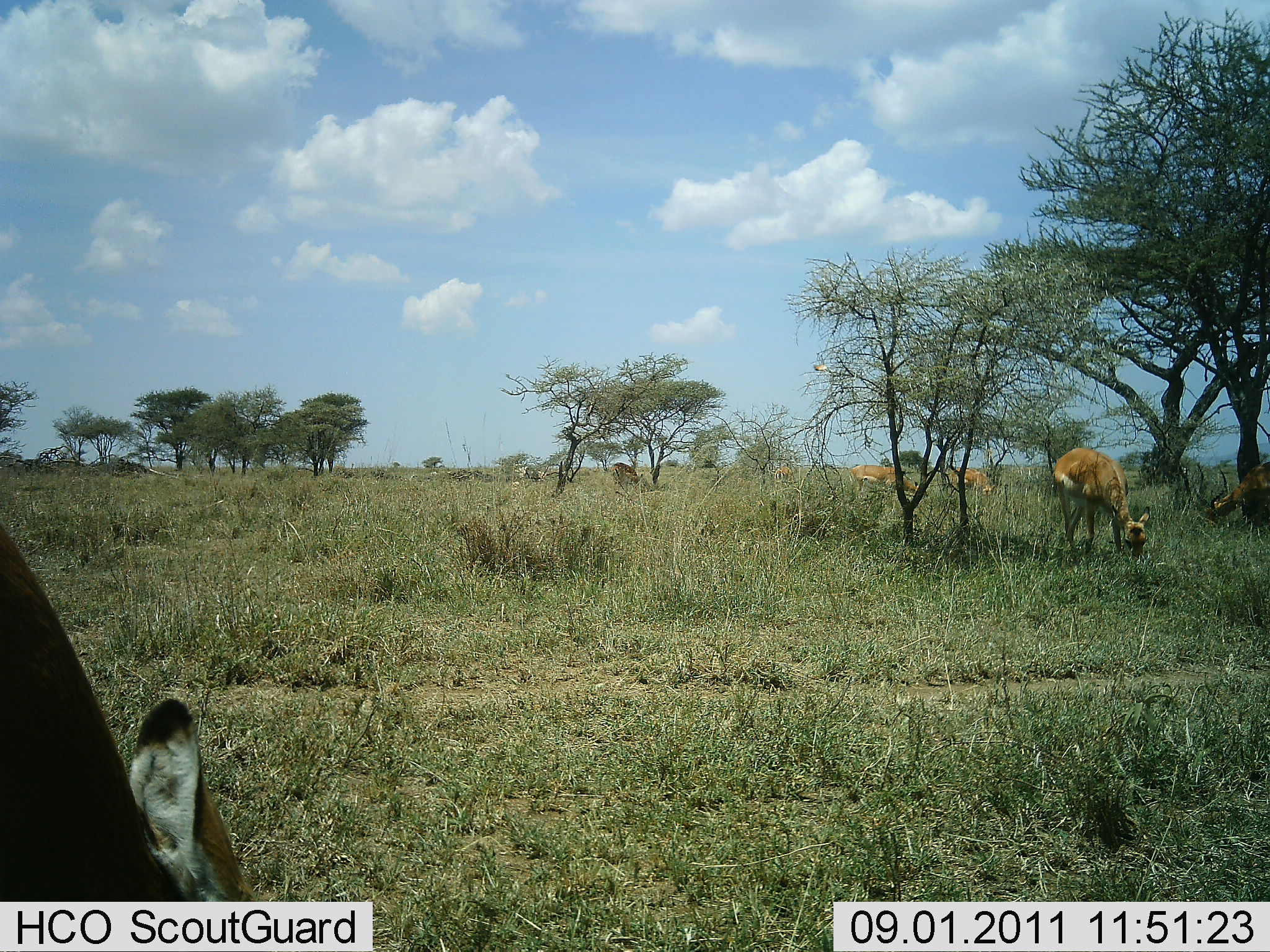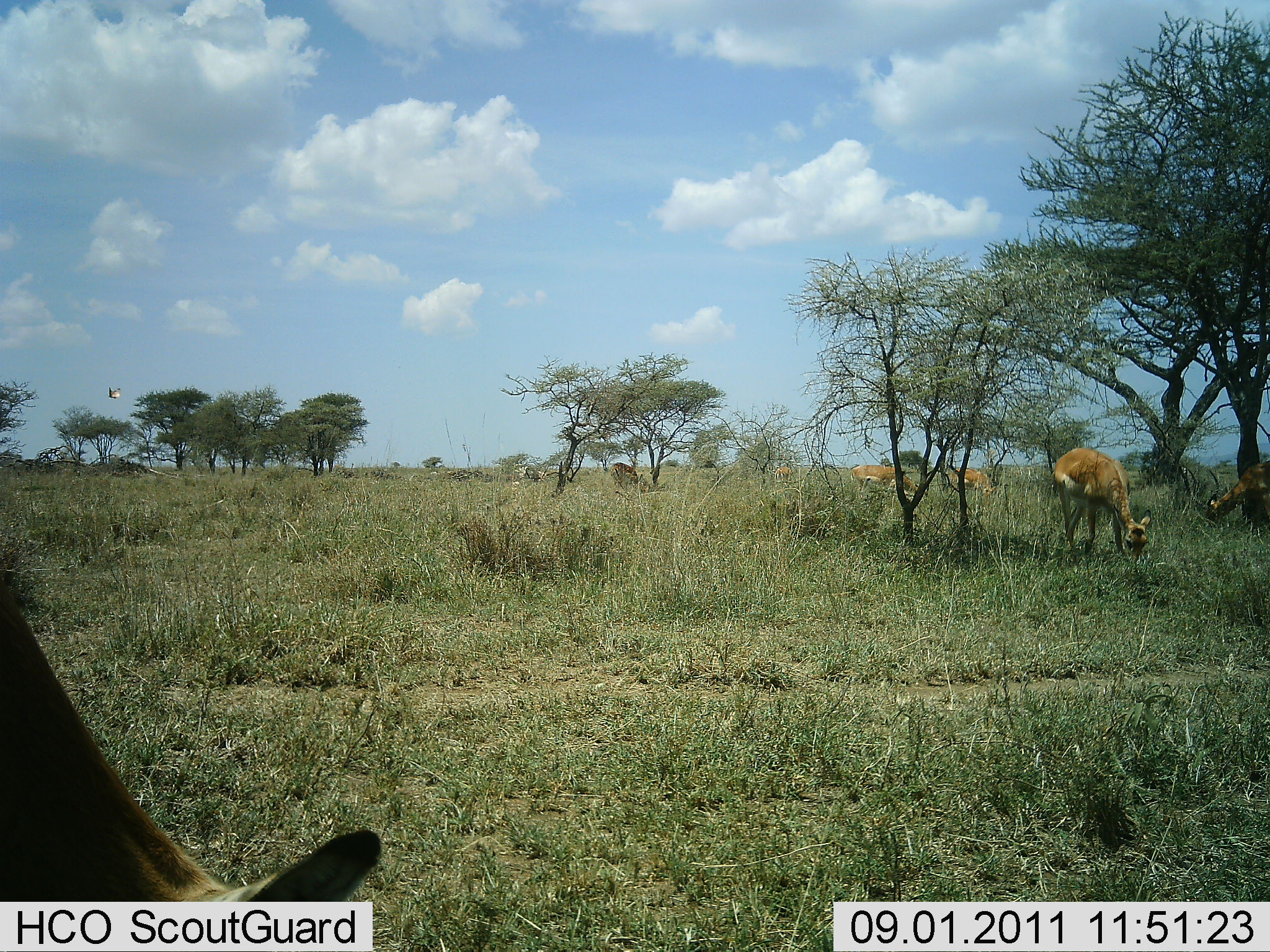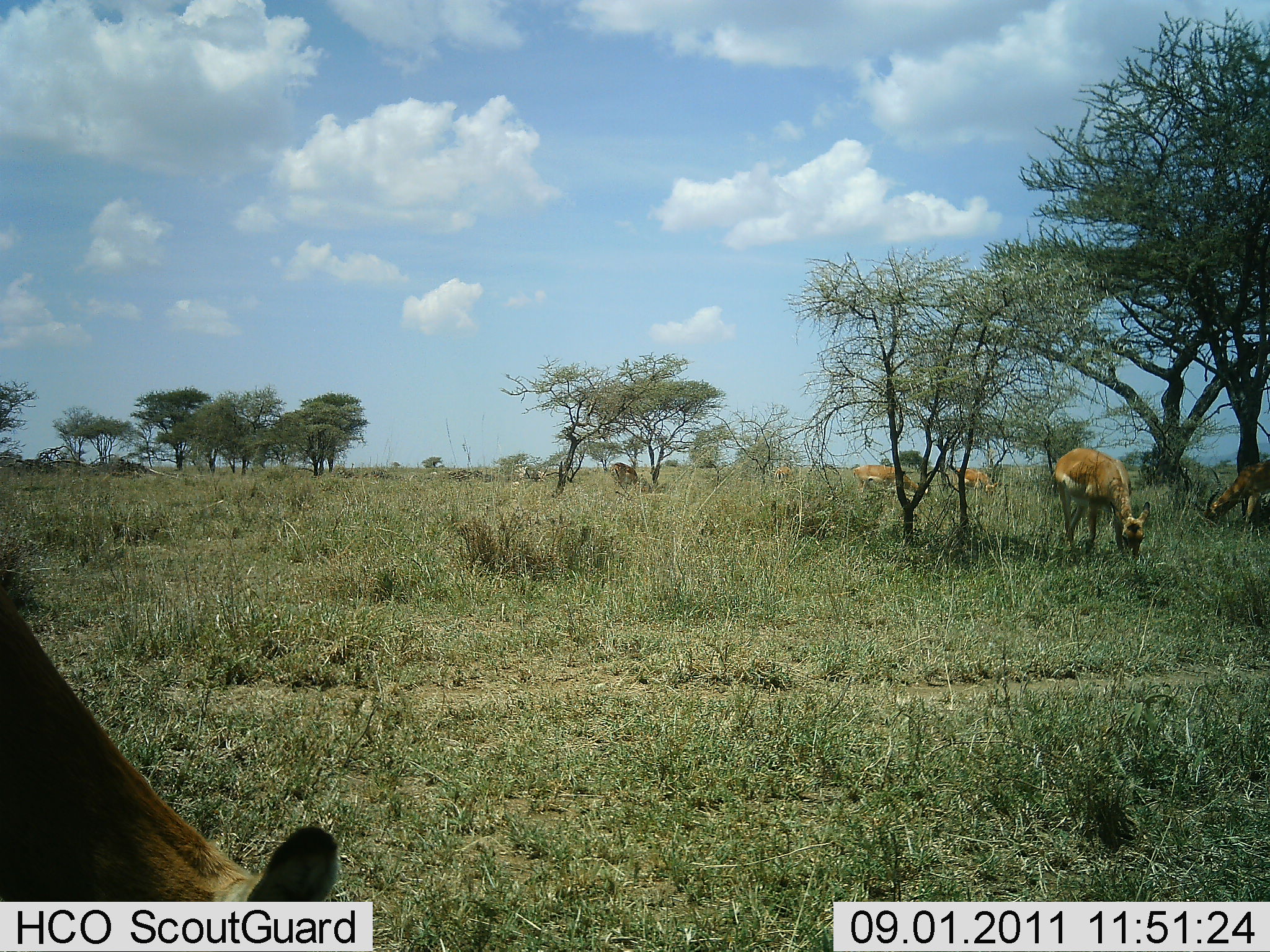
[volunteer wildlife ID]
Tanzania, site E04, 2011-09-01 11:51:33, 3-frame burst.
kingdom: Animalia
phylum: Chordata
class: Mammalia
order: Artiodactyla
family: Bovidae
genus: Nanger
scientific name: Nanger granti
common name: grant's gazelle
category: gazellegrants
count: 6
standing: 18%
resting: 0%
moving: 9%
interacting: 0%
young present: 0%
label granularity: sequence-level